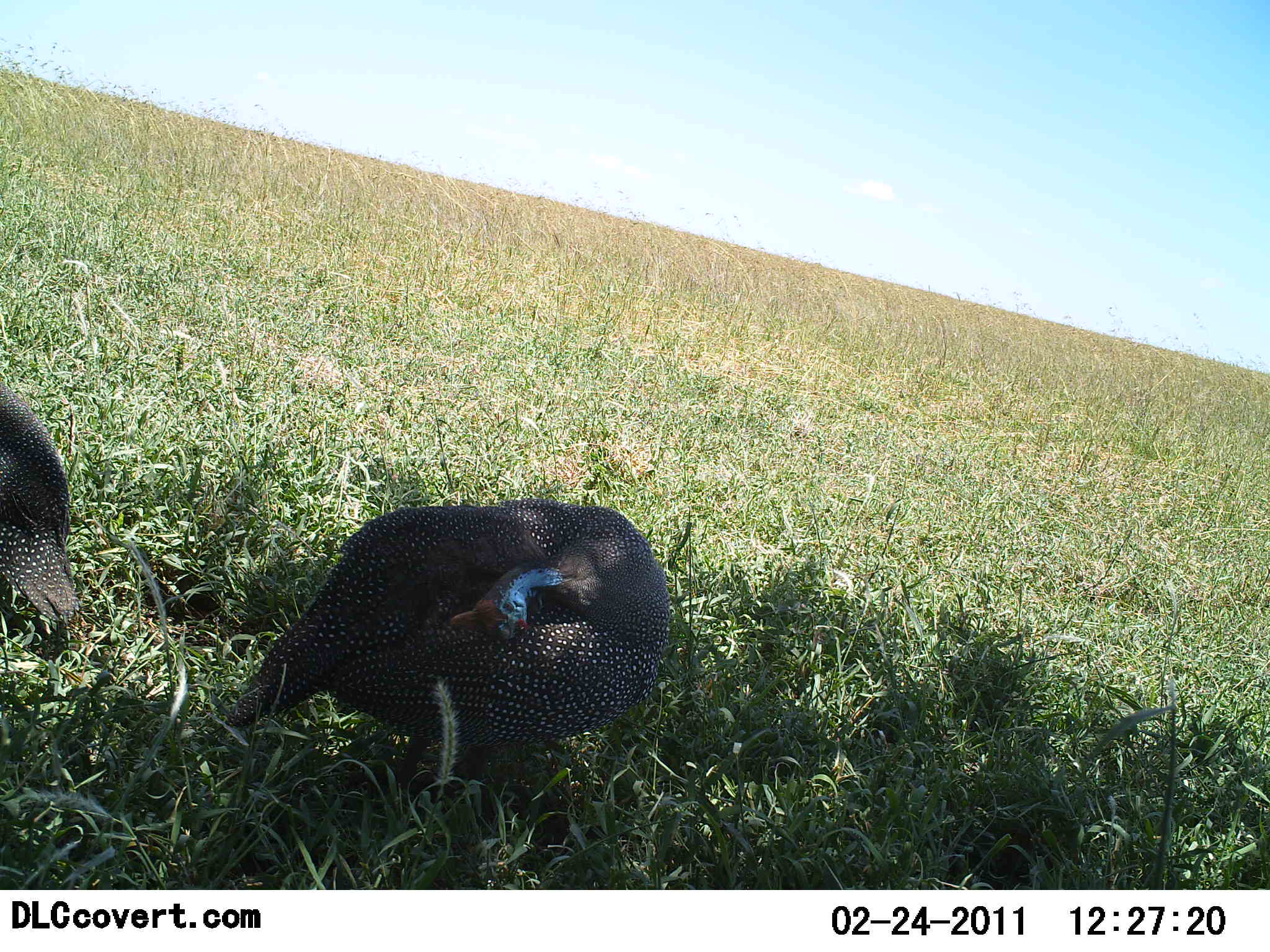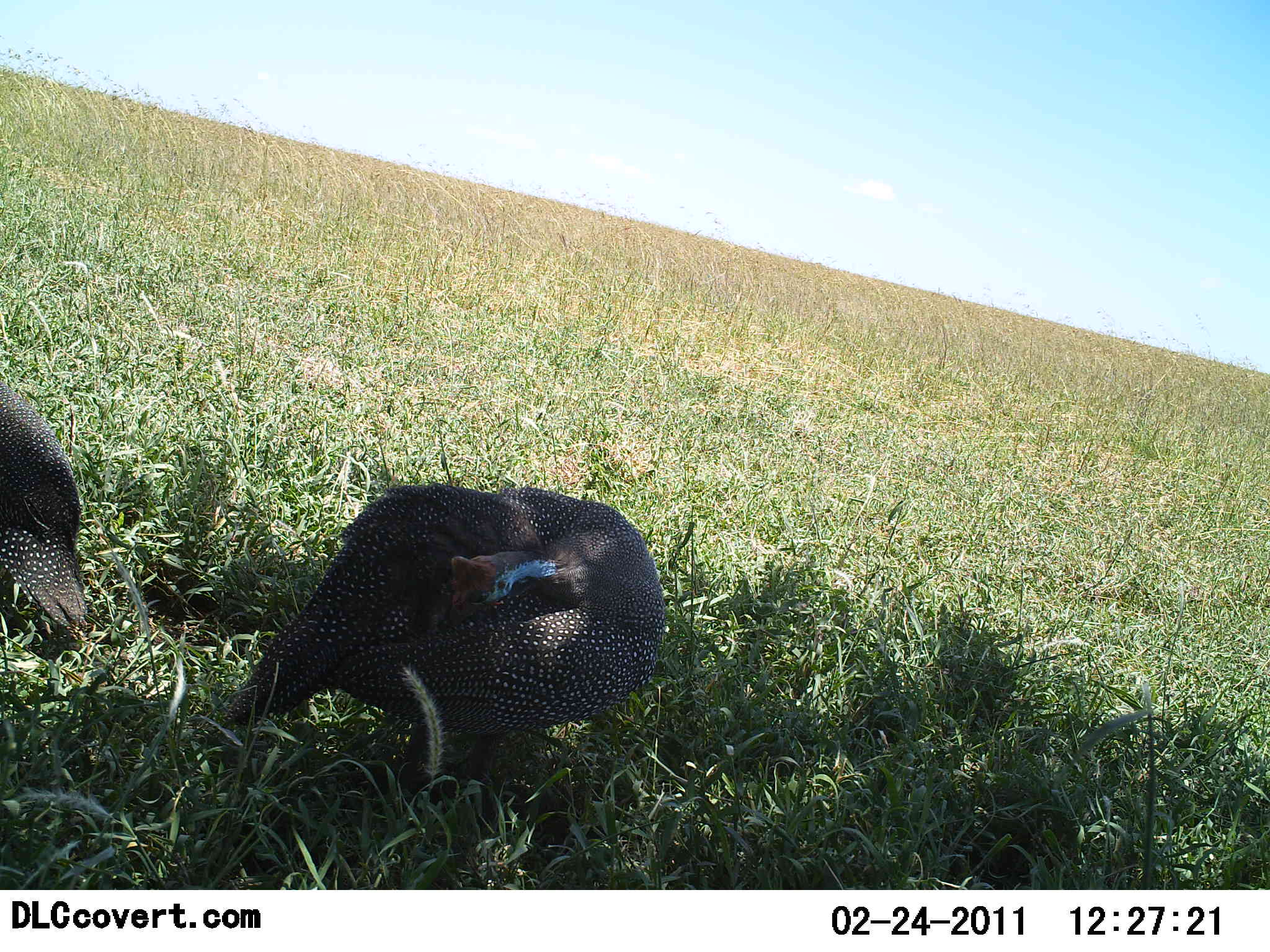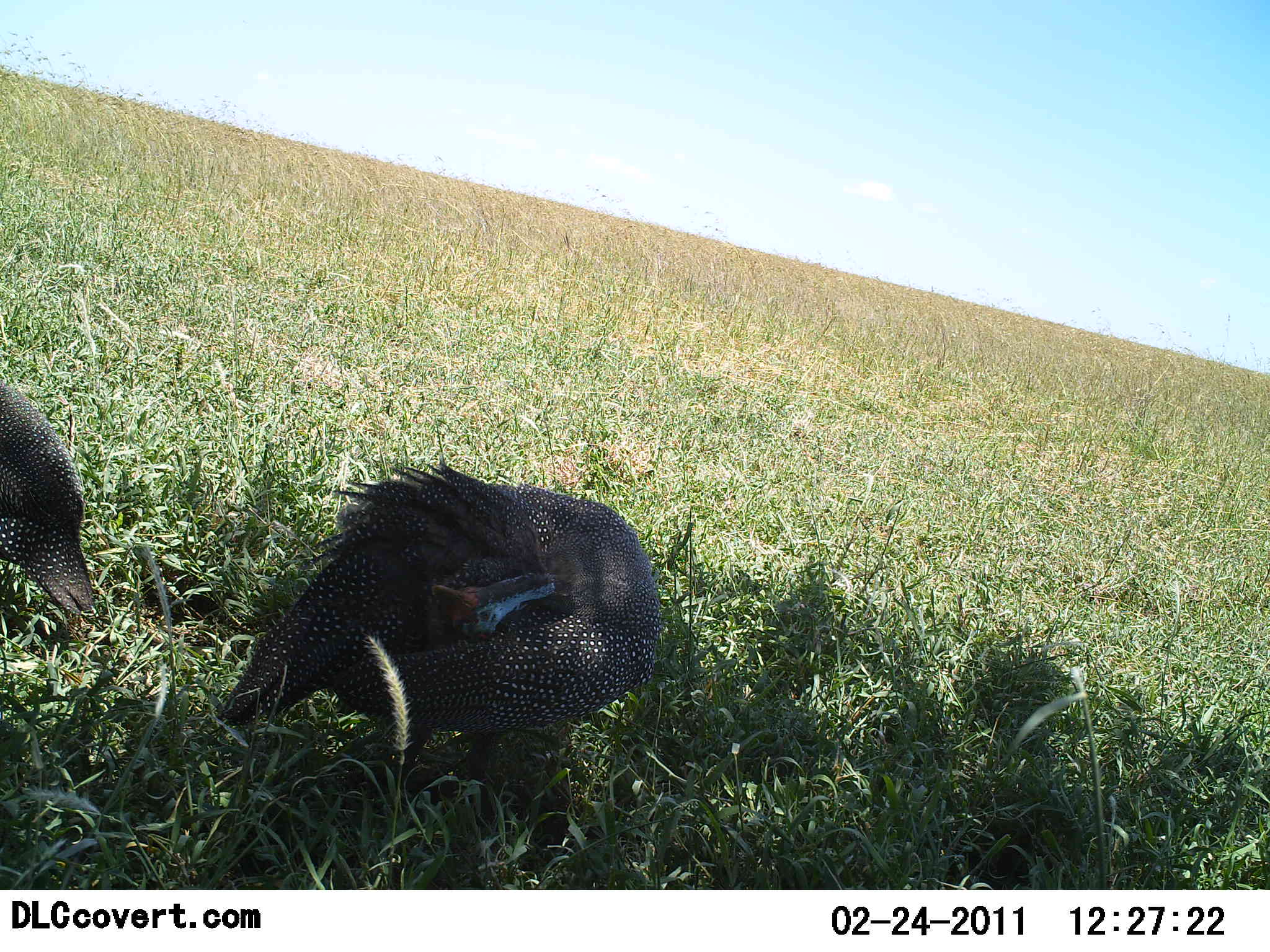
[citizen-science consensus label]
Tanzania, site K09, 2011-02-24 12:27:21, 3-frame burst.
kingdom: Animalia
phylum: Chordata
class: Aves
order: Galliformes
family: Numididae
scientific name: Numididae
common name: guinea fowl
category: guineafowl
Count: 2.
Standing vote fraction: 46%.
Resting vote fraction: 38%.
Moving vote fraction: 8%.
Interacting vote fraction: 8%.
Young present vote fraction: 0%.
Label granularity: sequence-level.